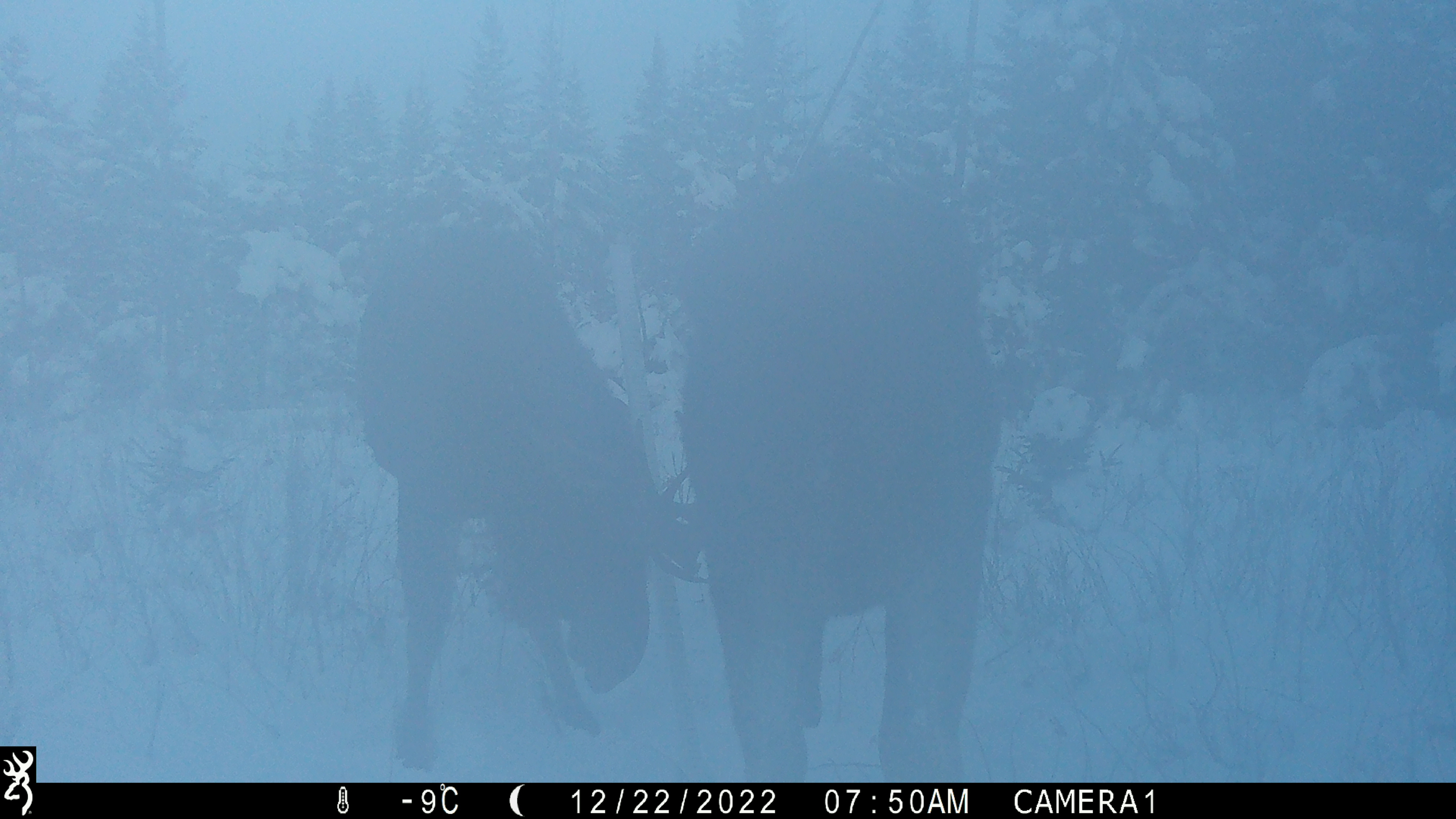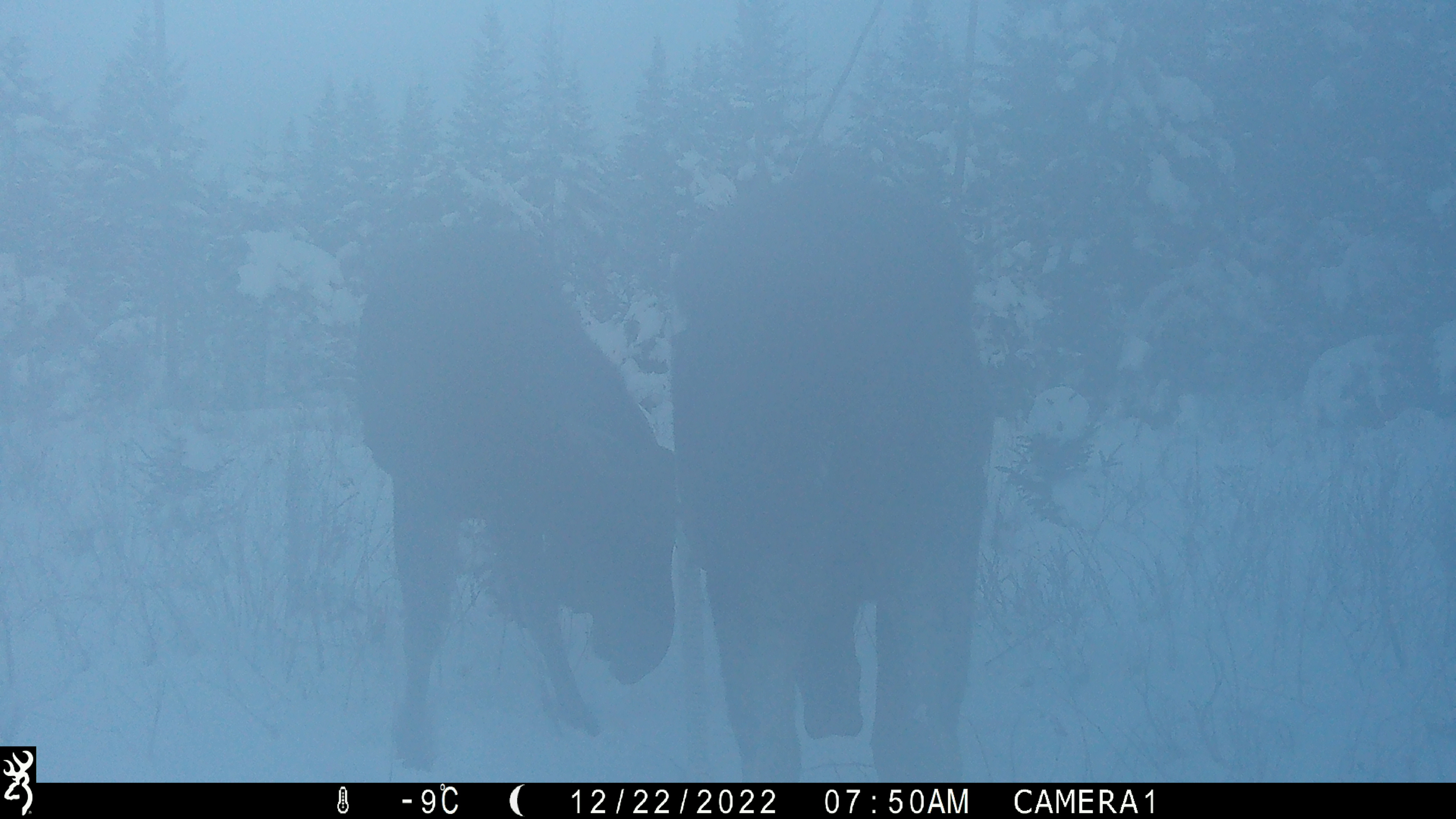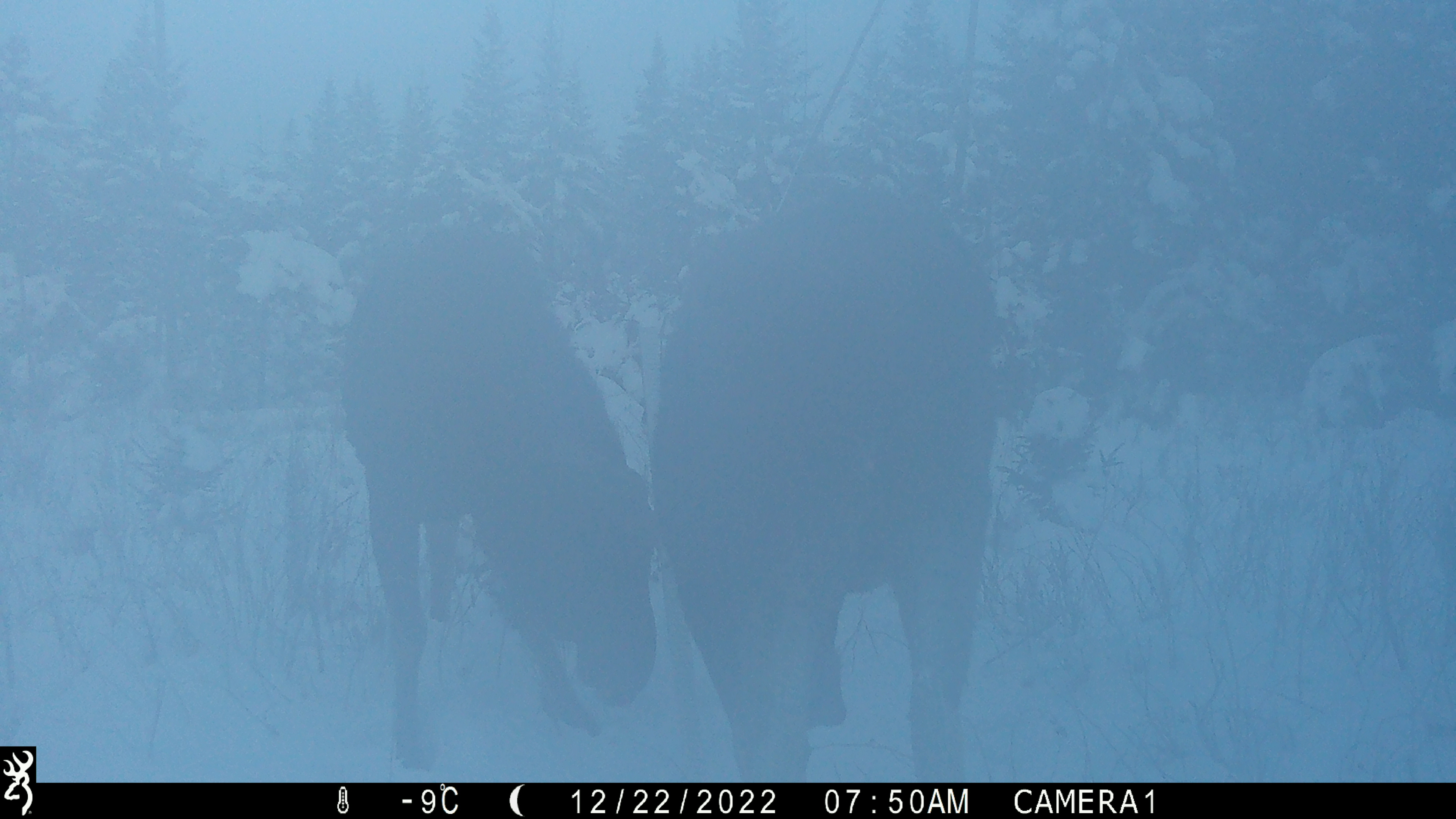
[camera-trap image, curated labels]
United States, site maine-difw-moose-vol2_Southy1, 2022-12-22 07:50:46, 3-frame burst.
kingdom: Animalia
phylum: Chordata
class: Mammalia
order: Artiodactyla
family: Cervidae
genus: Alces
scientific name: Alces alces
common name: moose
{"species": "moose (Alces alces)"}